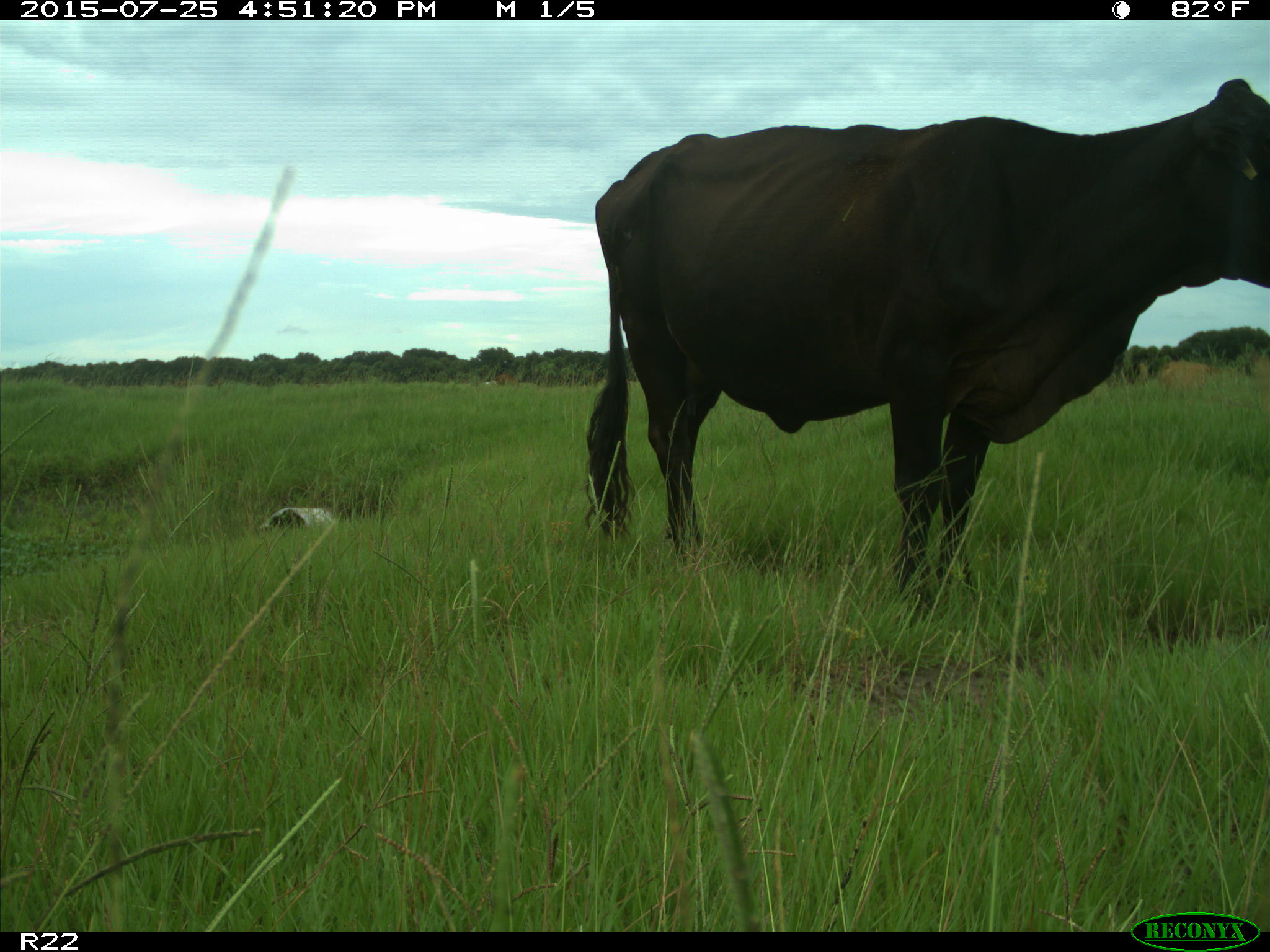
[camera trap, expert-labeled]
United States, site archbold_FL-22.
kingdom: Animalia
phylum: Chordata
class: Mammalia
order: Artiodactyla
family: Bovidae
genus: Bos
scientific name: Bos taurus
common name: domestic cow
Bos taurus (domestic cow).